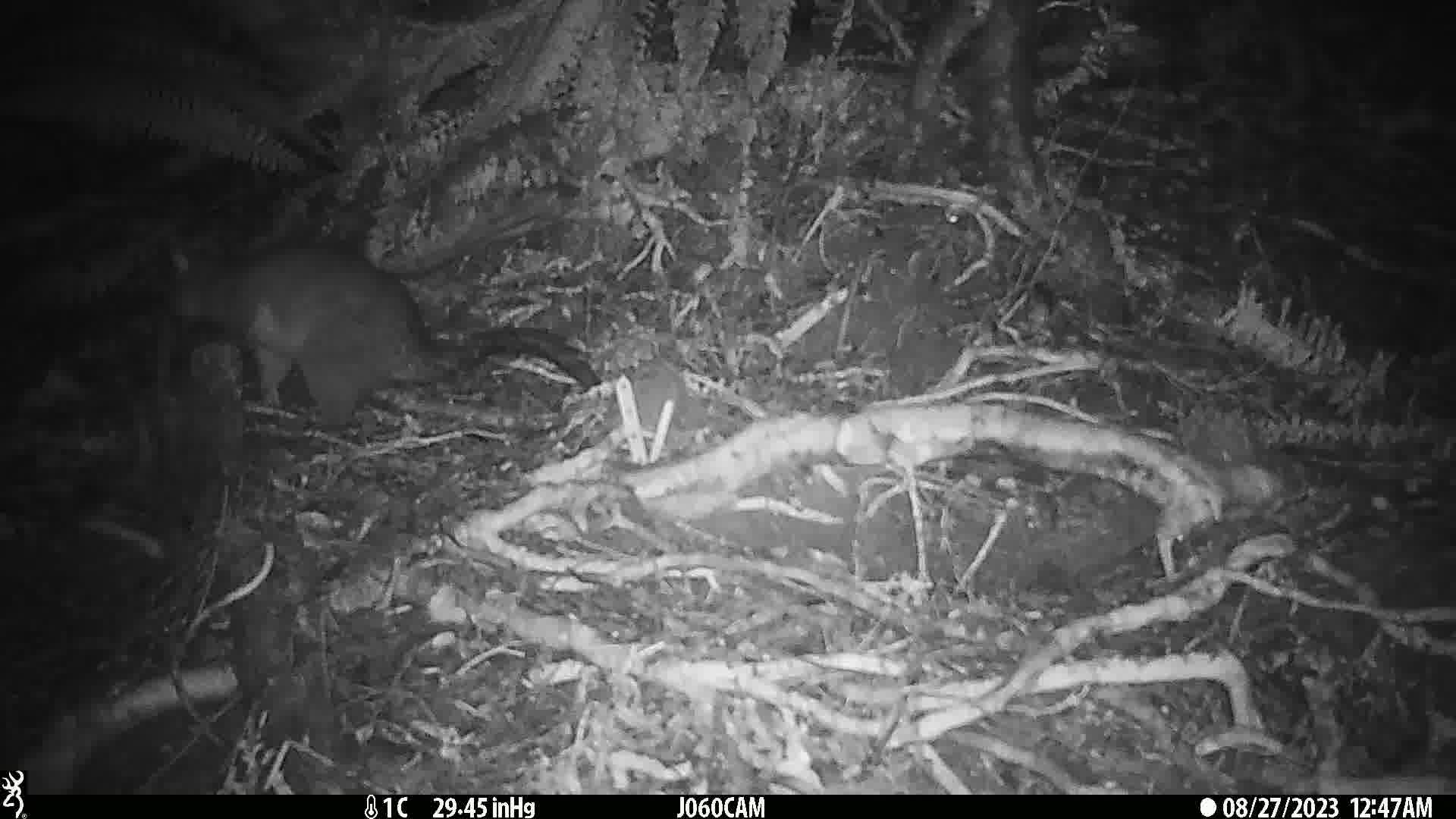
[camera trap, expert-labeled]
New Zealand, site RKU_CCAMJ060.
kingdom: Animalia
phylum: Chordata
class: Mammalia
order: Diprotodontia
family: Phalangeridae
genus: Trichosurus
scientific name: Trichosurus vulpecula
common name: common brushtail possum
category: possum